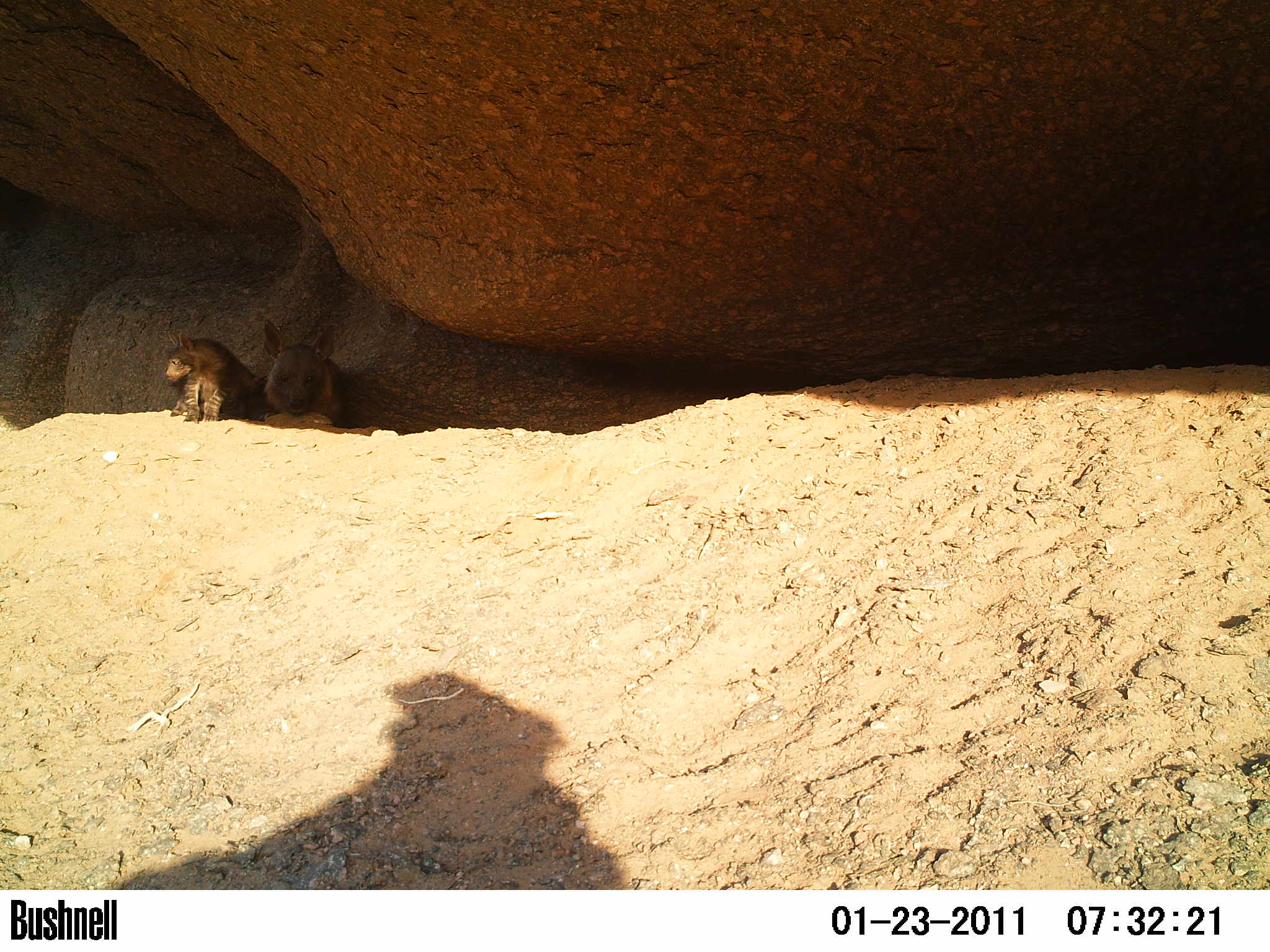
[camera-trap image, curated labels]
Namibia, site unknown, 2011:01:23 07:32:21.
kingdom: Animalia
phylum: Chordata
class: Mammalia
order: Carnivora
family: Hyaenidae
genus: Parahyaena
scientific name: Parahyaena brunnea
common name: brown hyena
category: hyaena brunnea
Hyaena brunnea (brown hyena) (Parahyaena brunnea).